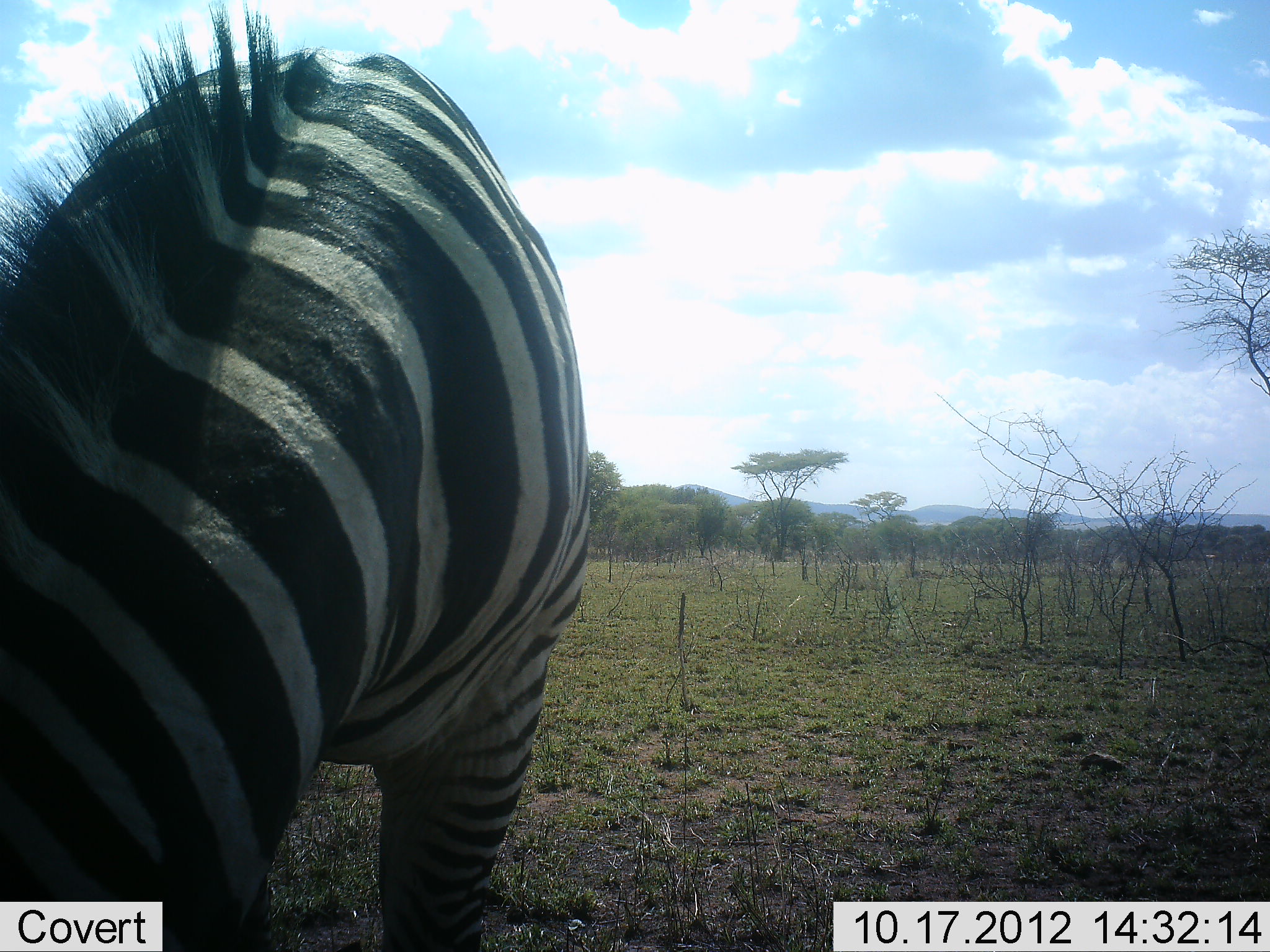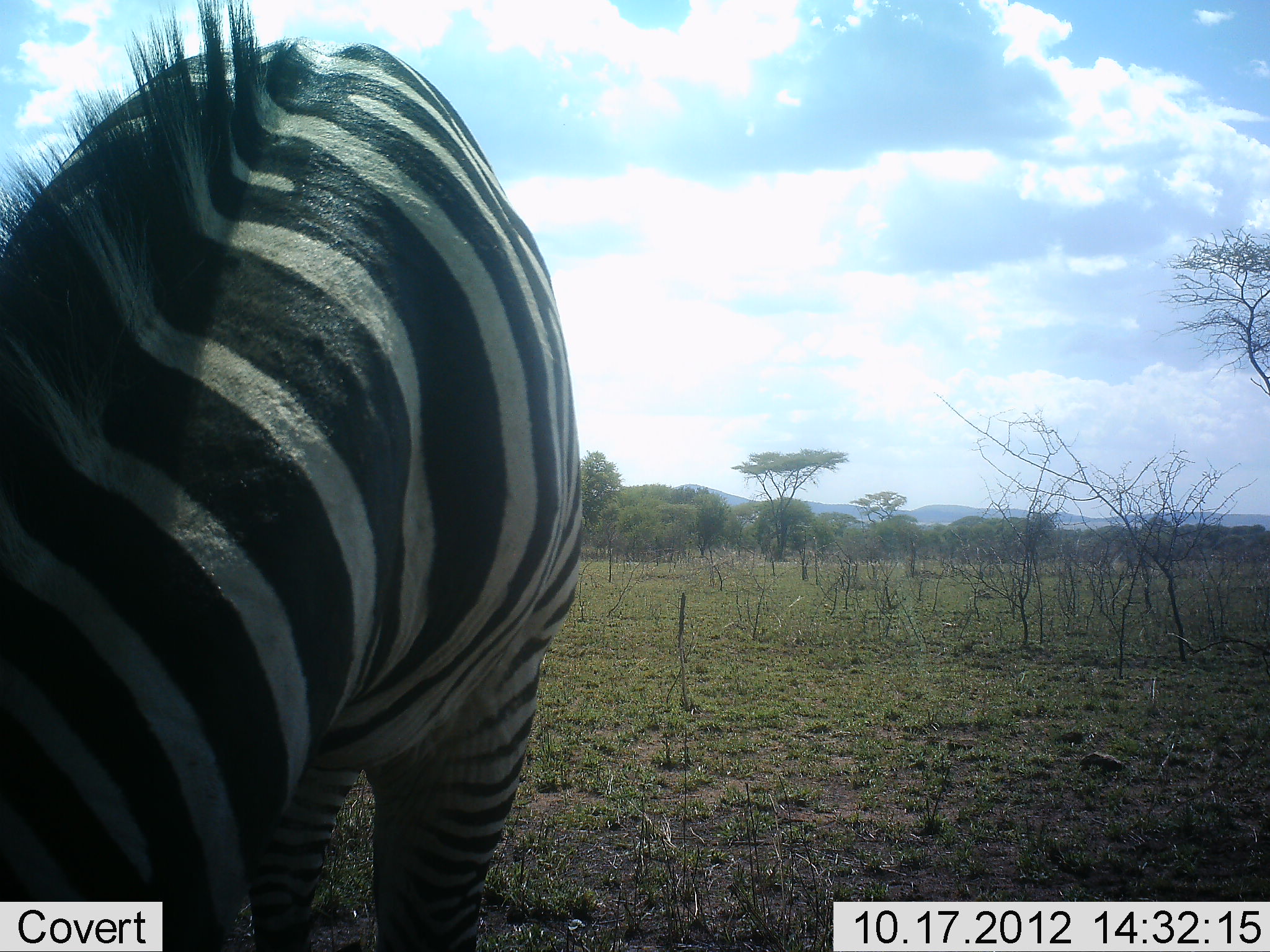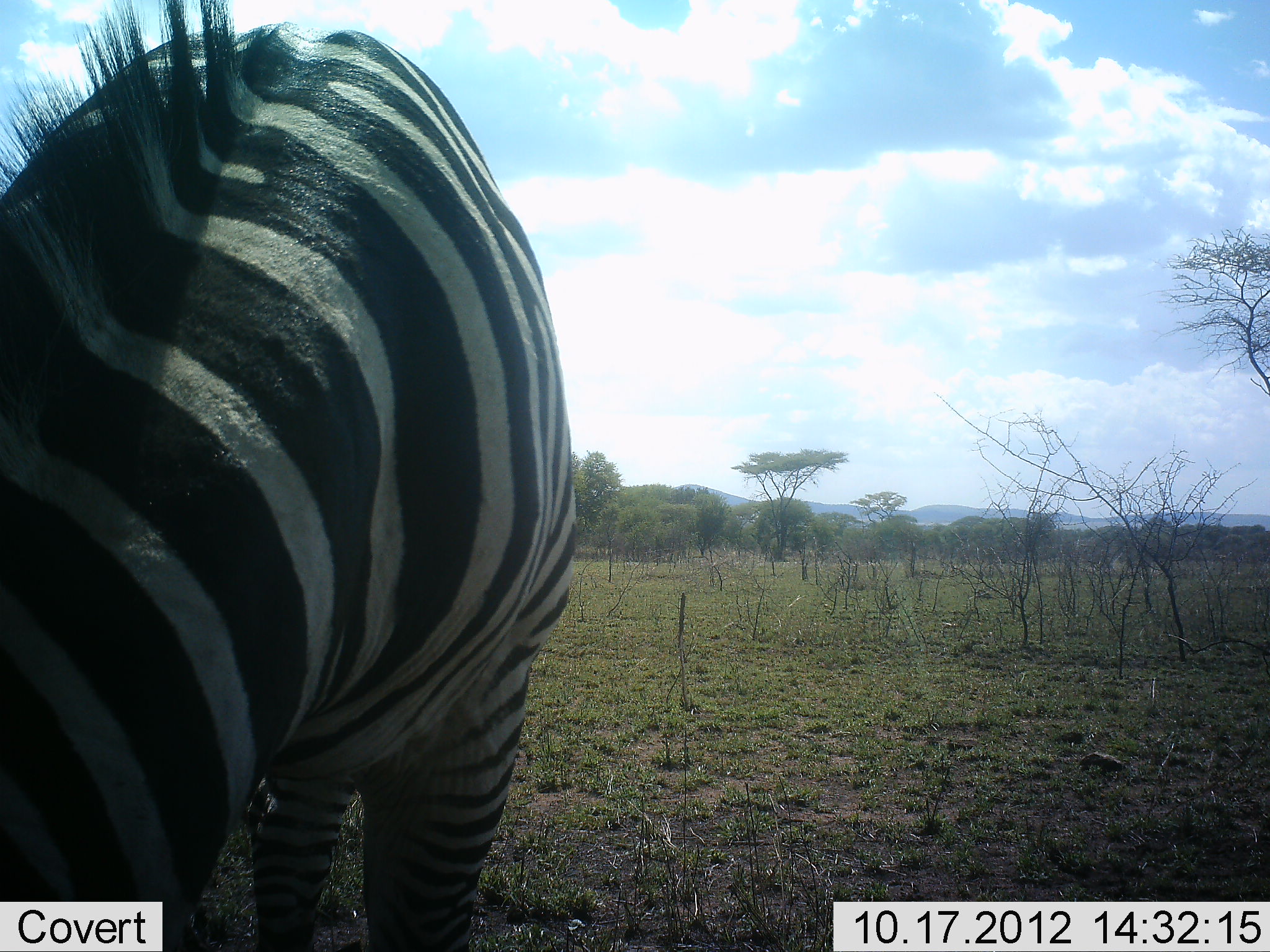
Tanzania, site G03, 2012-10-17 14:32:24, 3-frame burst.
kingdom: Animalia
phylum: Chordata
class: Mammalia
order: Perissodactyla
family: Equidae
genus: Equus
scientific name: Equus quagga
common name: plains zebra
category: zebra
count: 1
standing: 40%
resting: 0%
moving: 10%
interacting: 0%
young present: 0%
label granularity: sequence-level